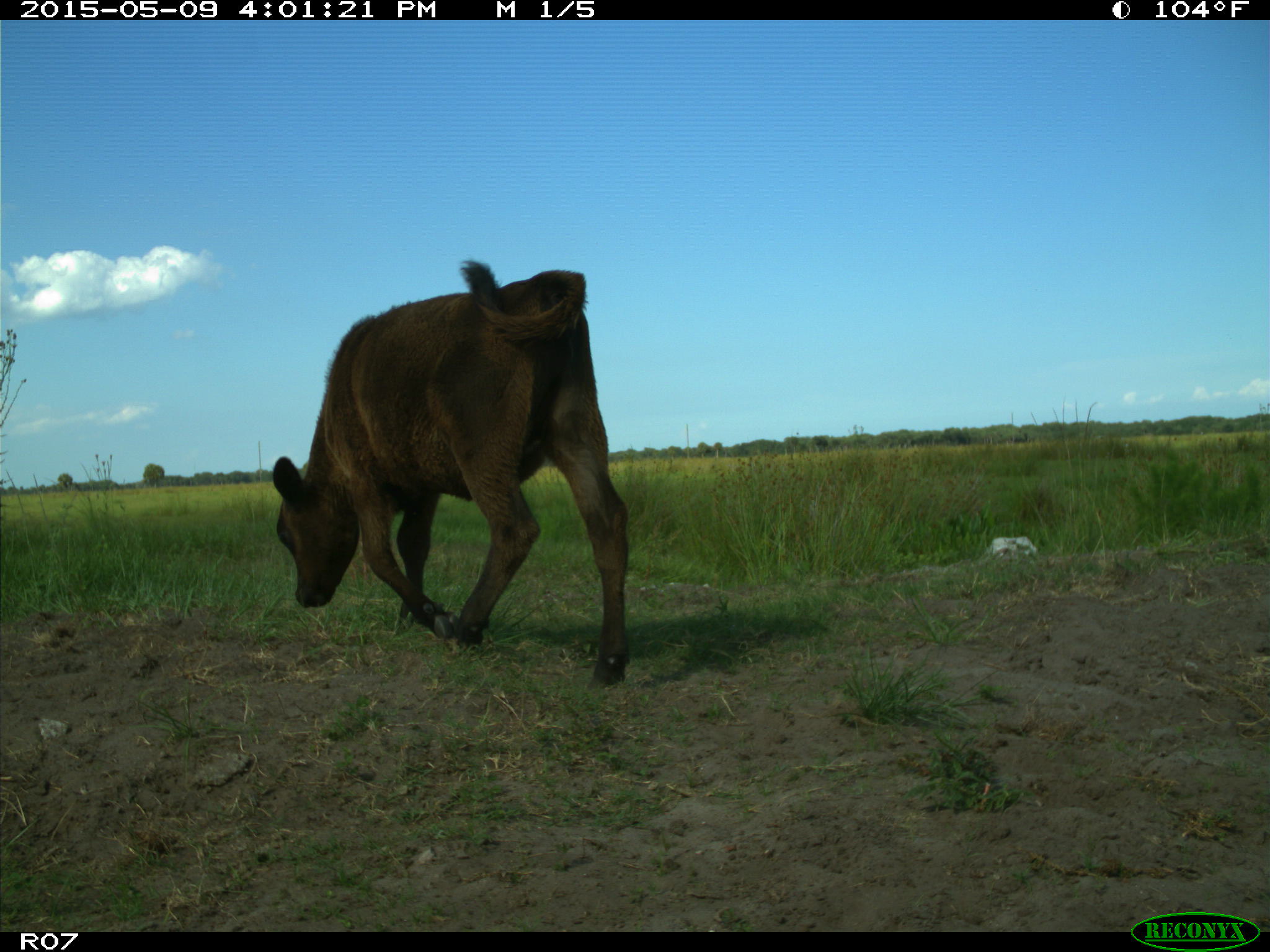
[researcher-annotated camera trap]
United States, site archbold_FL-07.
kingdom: Animalia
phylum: Chordata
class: Mammalia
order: Artiodactyla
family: Bovidae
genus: Bos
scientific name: Bos taurus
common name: domestic cow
Bos taurus (domestic cow).